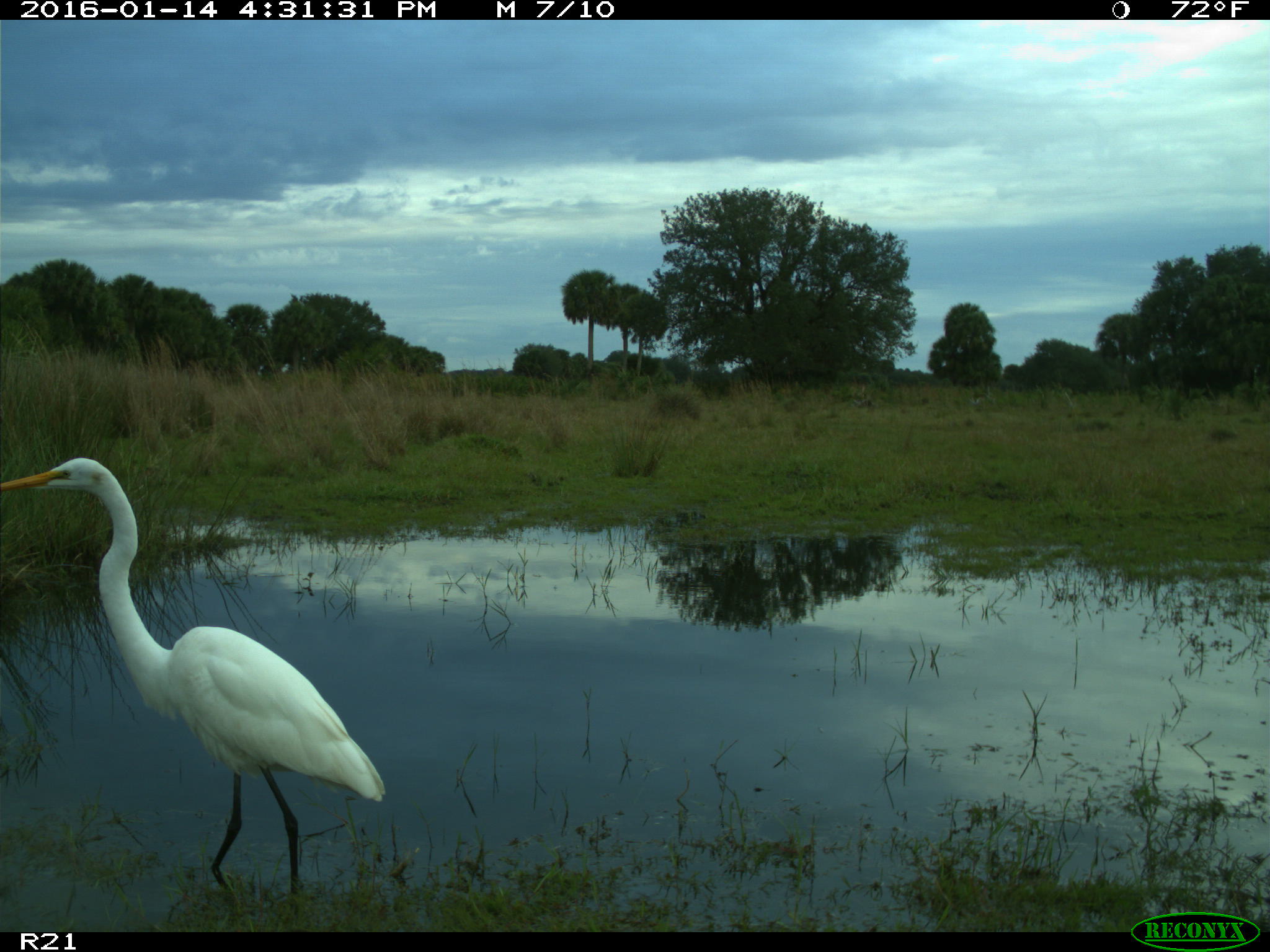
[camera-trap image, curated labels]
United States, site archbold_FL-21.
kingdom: Animalia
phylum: Chordata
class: Aves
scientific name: Aves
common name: birds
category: unidentified bird